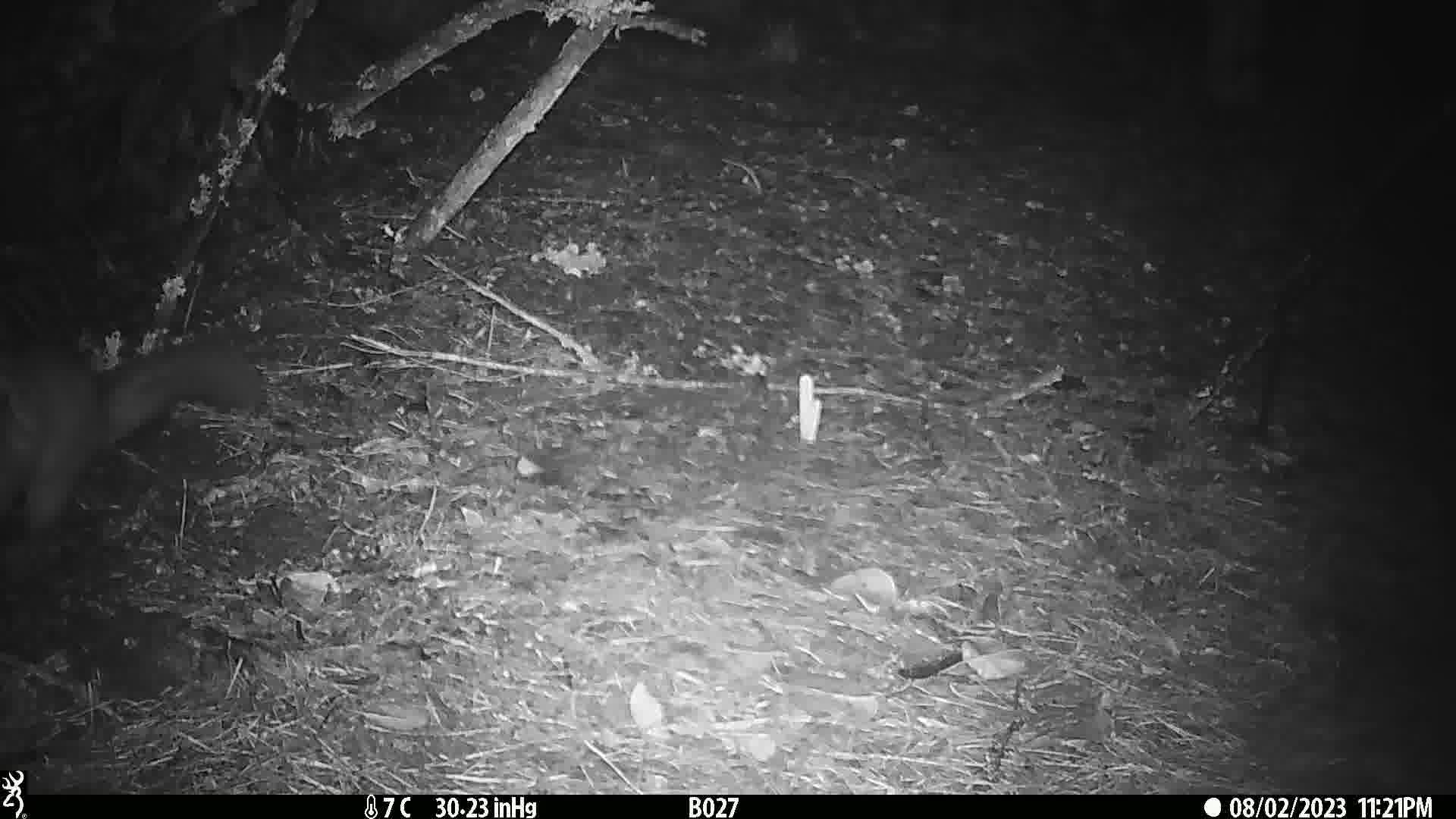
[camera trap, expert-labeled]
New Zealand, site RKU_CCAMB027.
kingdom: Animalia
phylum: Chordata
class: Mammalia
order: Diprotodontia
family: Phalangeridae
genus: Trichosurus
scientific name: Trichosurus vulpecula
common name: common brushtail possum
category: possum